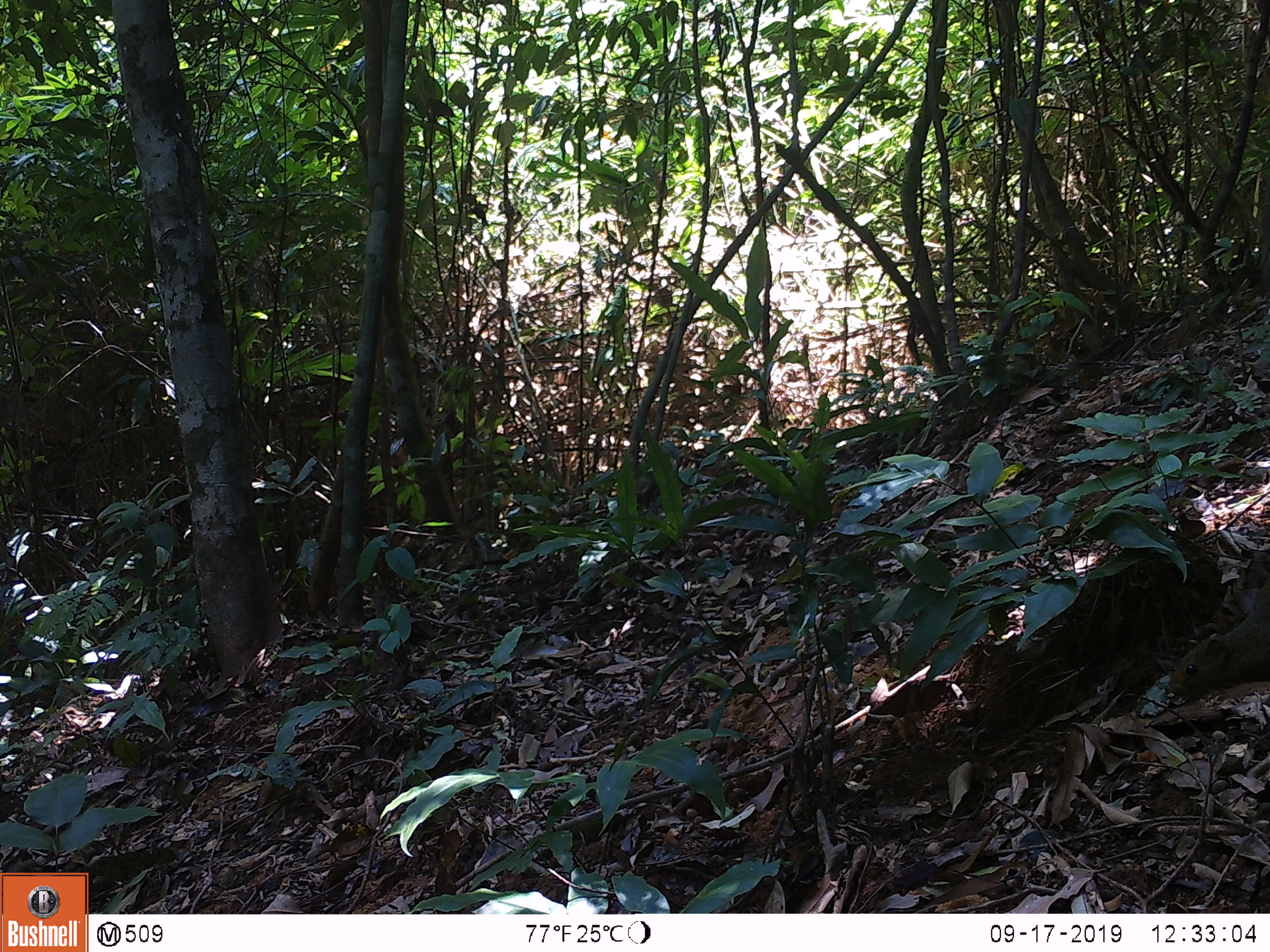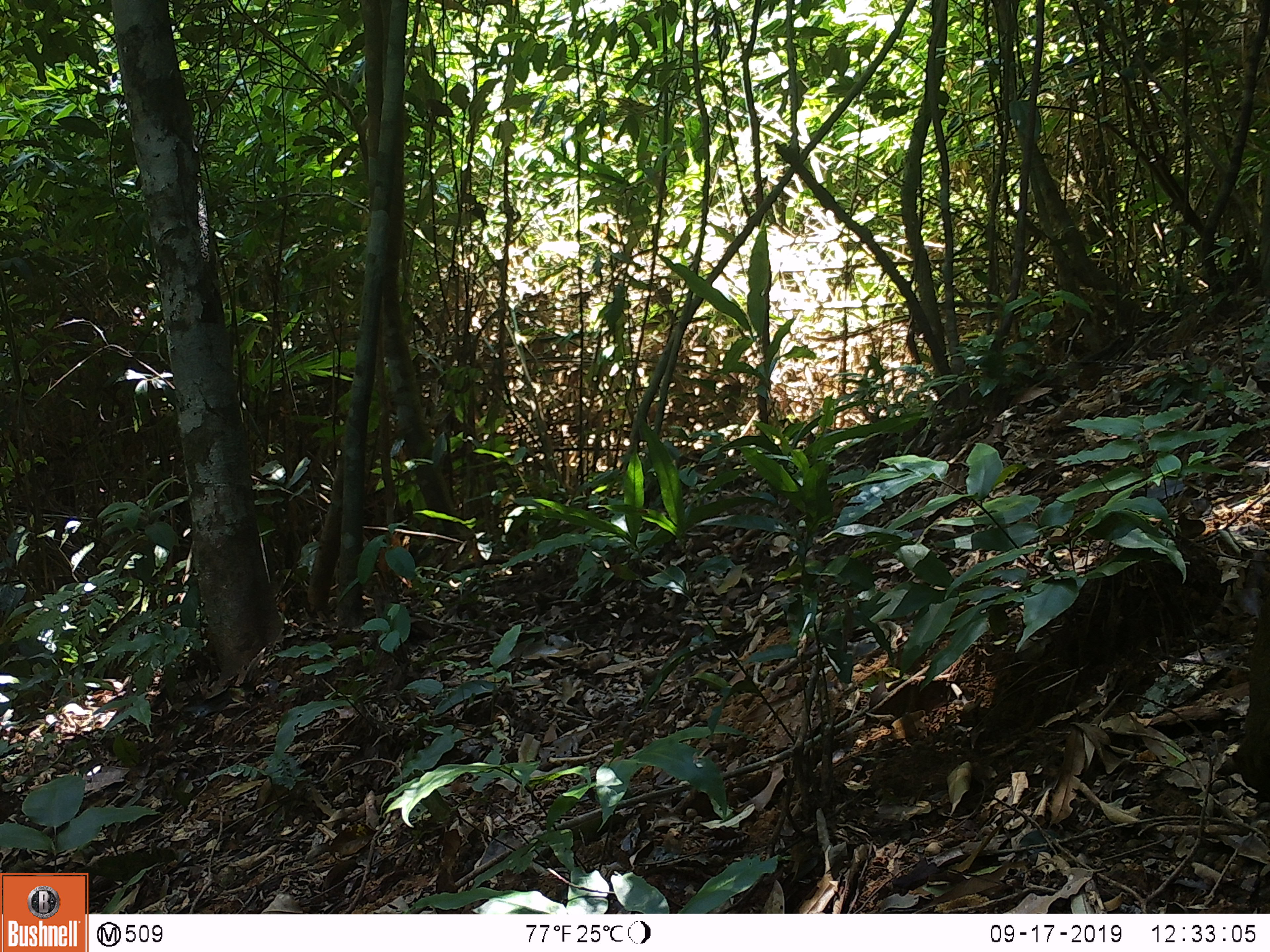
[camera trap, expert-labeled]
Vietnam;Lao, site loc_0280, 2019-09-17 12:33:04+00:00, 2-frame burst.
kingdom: Animalia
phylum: Chordata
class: Mammalia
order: Rodentia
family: Sciuridae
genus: Callosciurus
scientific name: Callosciurus erythraeus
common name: pallas's squirrel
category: pallass squirrel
Pallass squirrel (pallas's squirrel) (Callosciurus erythraeus). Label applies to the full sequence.